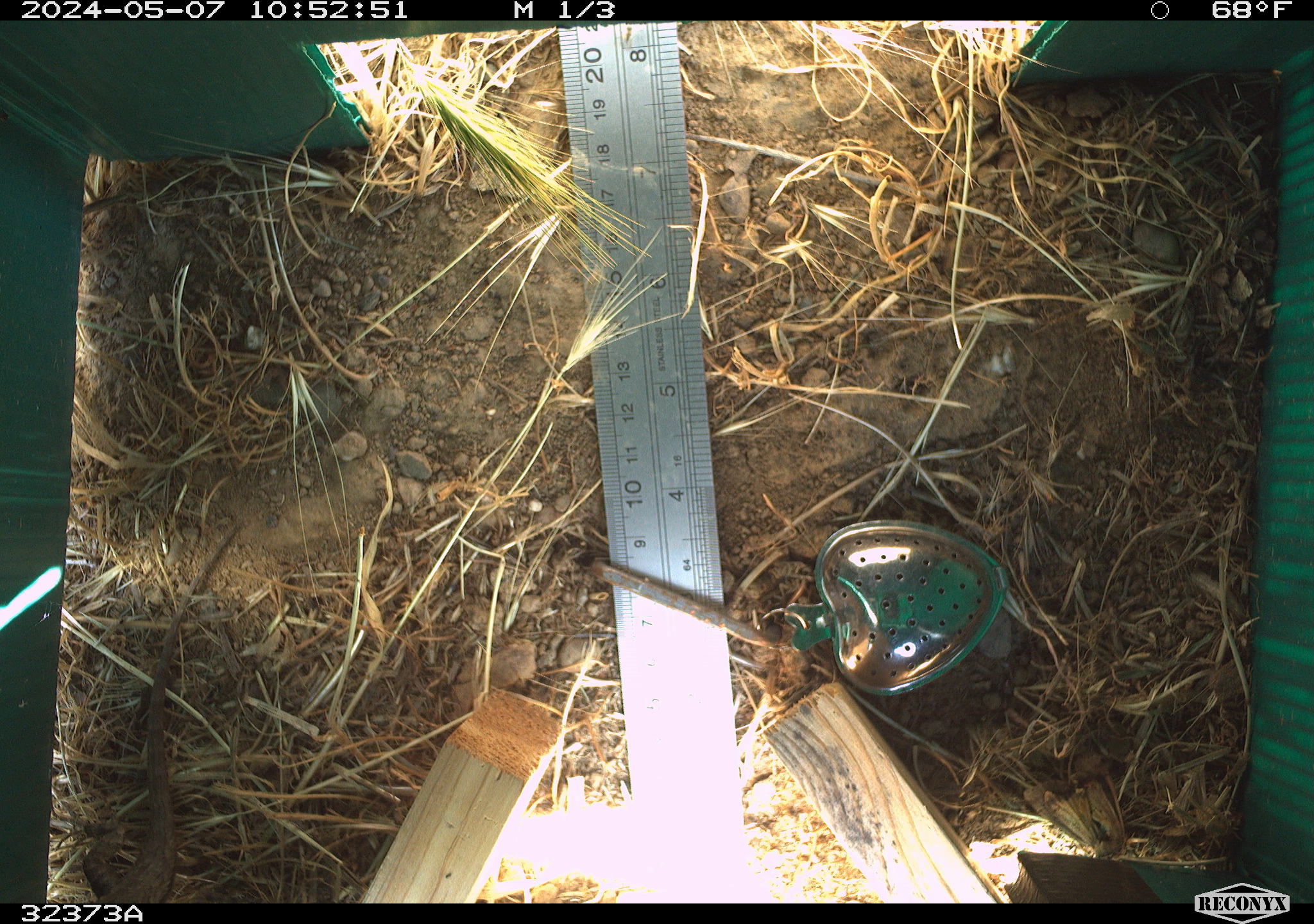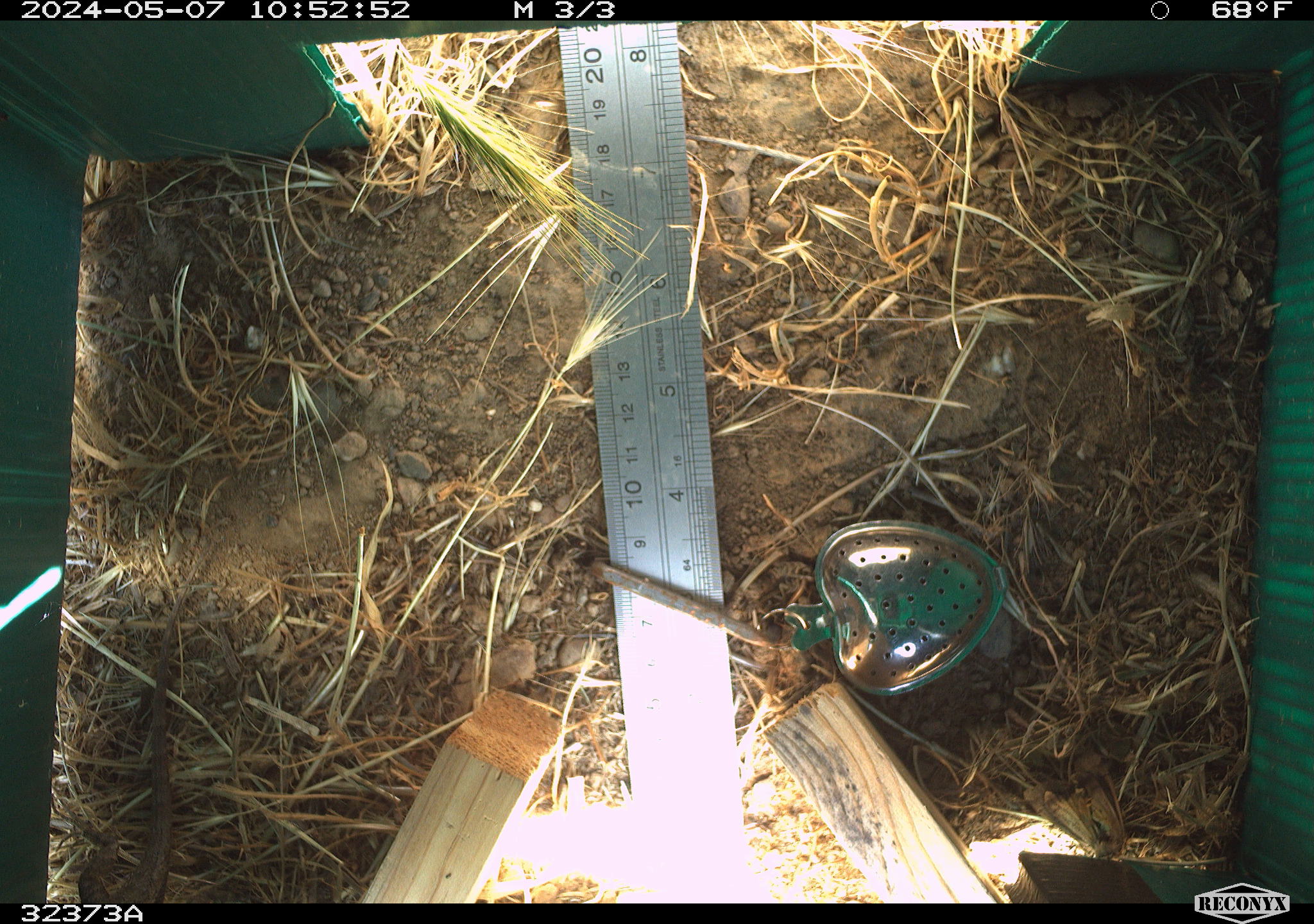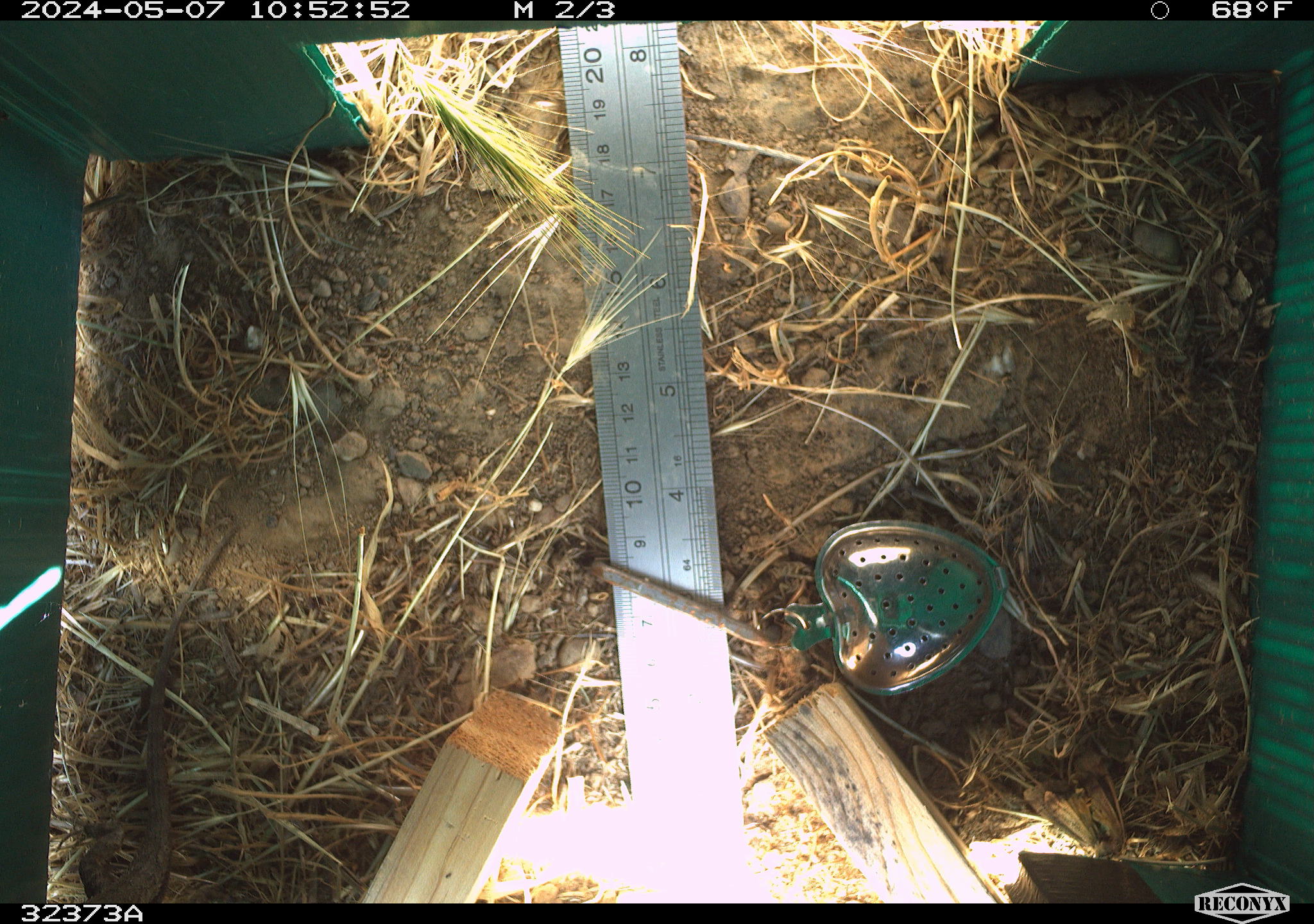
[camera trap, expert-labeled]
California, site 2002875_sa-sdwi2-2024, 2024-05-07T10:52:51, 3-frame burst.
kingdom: Animalia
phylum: Chordata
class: Reptilia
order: Squamata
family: Phrynosomatidae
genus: Sceloporus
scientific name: Sceloporus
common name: spiny lizards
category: sceloporus species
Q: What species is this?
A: Sceloporus species (spiny lizards) (Sceloporus).